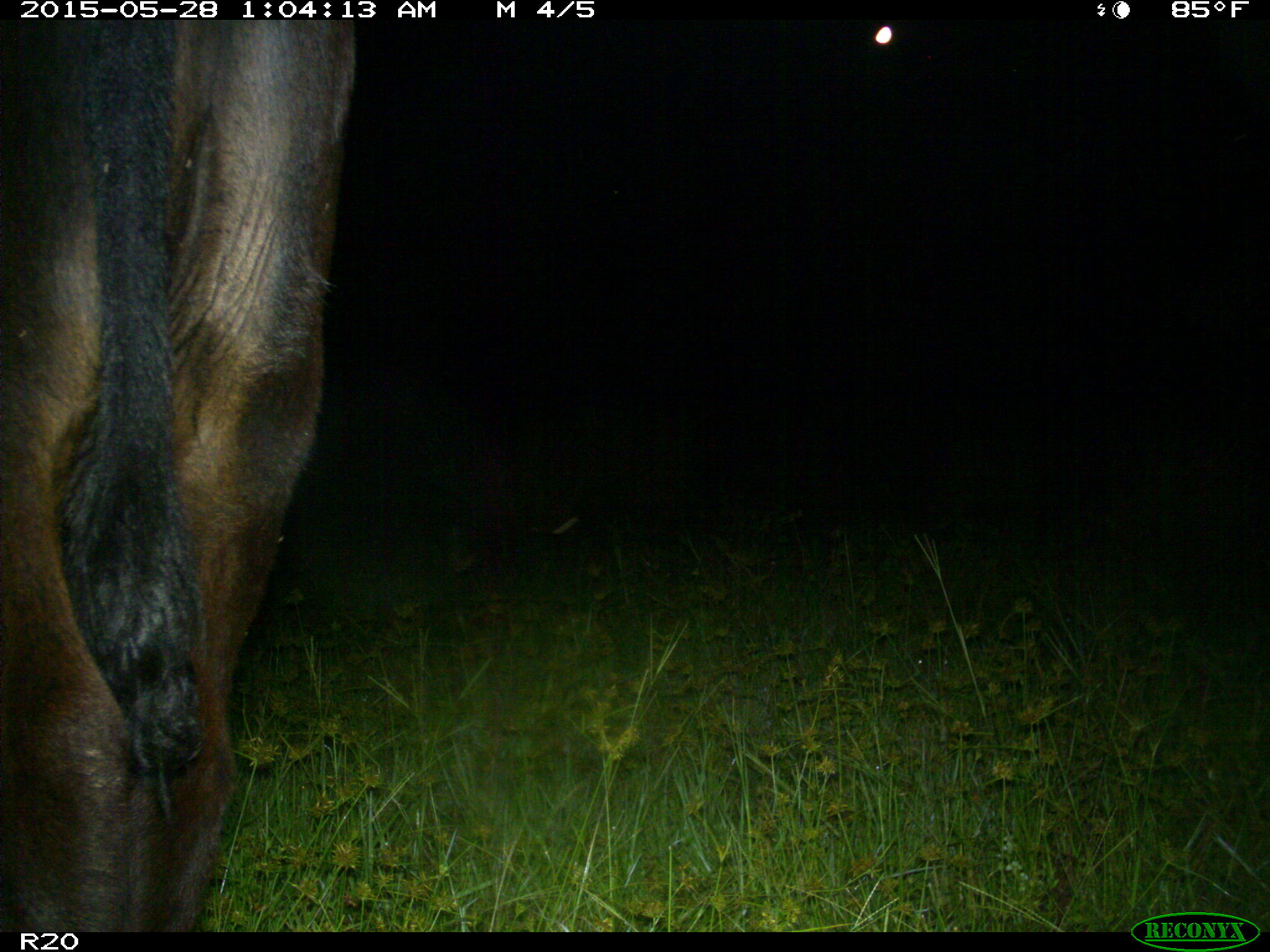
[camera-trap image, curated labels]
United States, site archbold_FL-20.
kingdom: Animalia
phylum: Chordata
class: Mammalia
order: Artiodactyla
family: Bovidae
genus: Bos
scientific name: Bos taurus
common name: domestic cow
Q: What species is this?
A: Bos taurus (domestic cow).